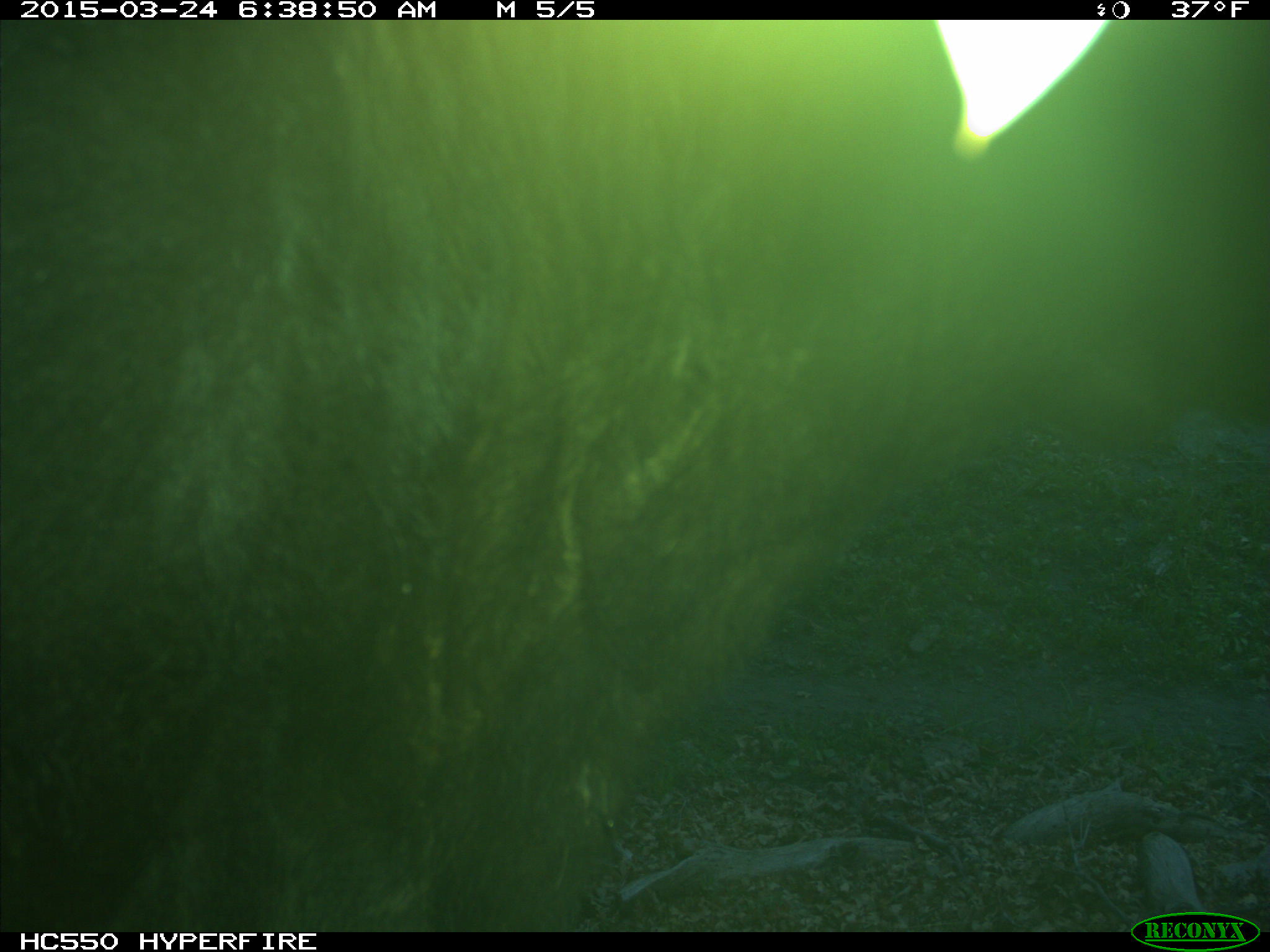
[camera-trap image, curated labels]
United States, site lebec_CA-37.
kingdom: Animalia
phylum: Chordata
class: Mammalia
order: Artiodactyla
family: Bovidae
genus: Bos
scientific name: Bos taurus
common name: domestic cow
Bos taurus (domestic cow).